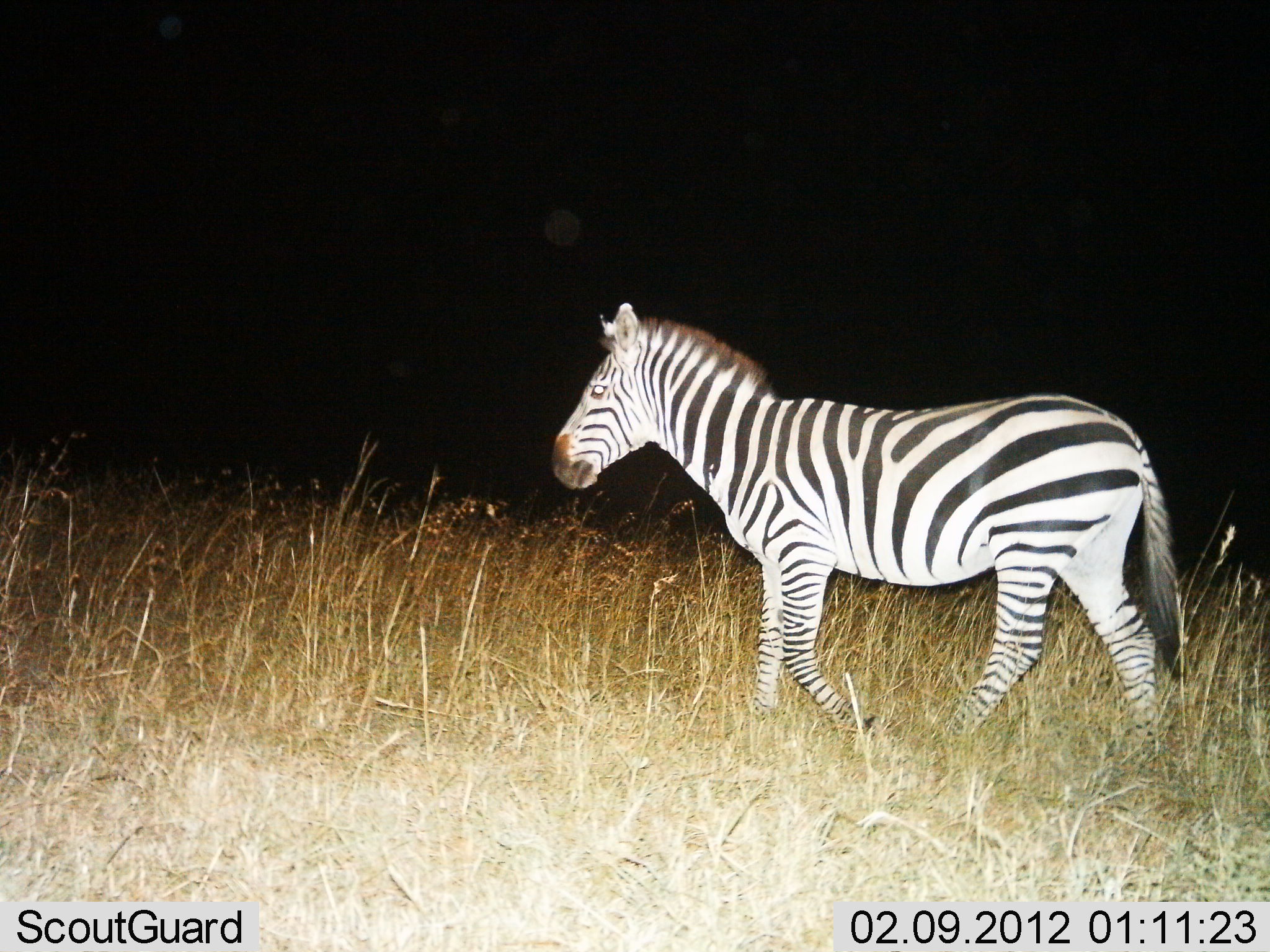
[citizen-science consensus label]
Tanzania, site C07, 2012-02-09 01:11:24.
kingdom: Animalia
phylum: Chordata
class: Mammalia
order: Perissodactyla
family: Equidae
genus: Equus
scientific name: Equus quagga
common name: plains zebra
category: zebra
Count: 1.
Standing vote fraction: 9%.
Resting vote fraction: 0%.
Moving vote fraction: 91%.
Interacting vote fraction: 0%.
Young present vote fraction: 0%.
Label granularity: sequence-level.